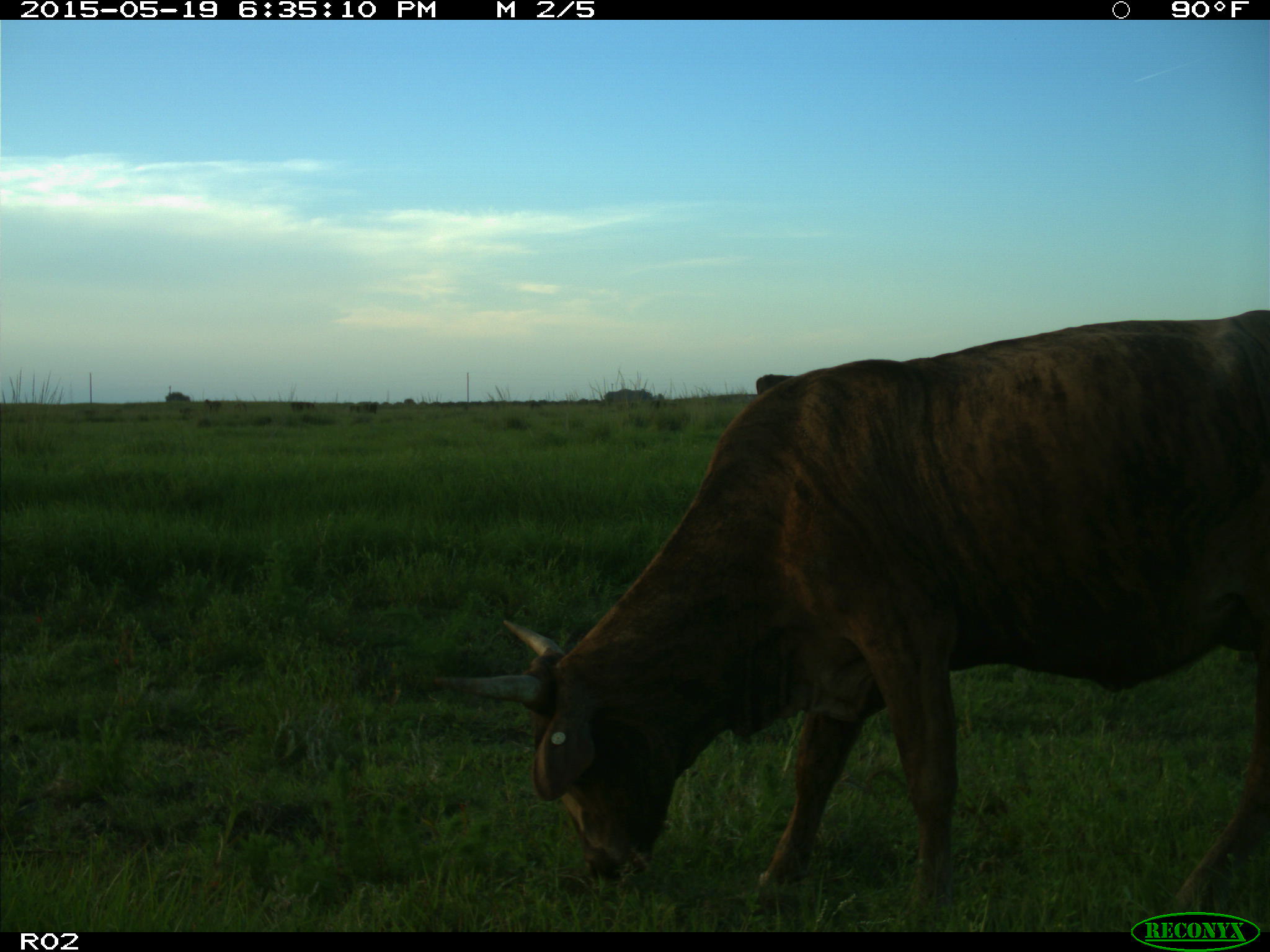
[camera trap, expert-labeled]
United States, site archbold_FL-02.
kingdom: Animalia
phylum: Chordata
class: Mammalia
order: Artiodactyla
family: Bovidae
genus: Bos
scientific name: Bos taurus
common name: domestic cow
Bos taurus (domestic cow).